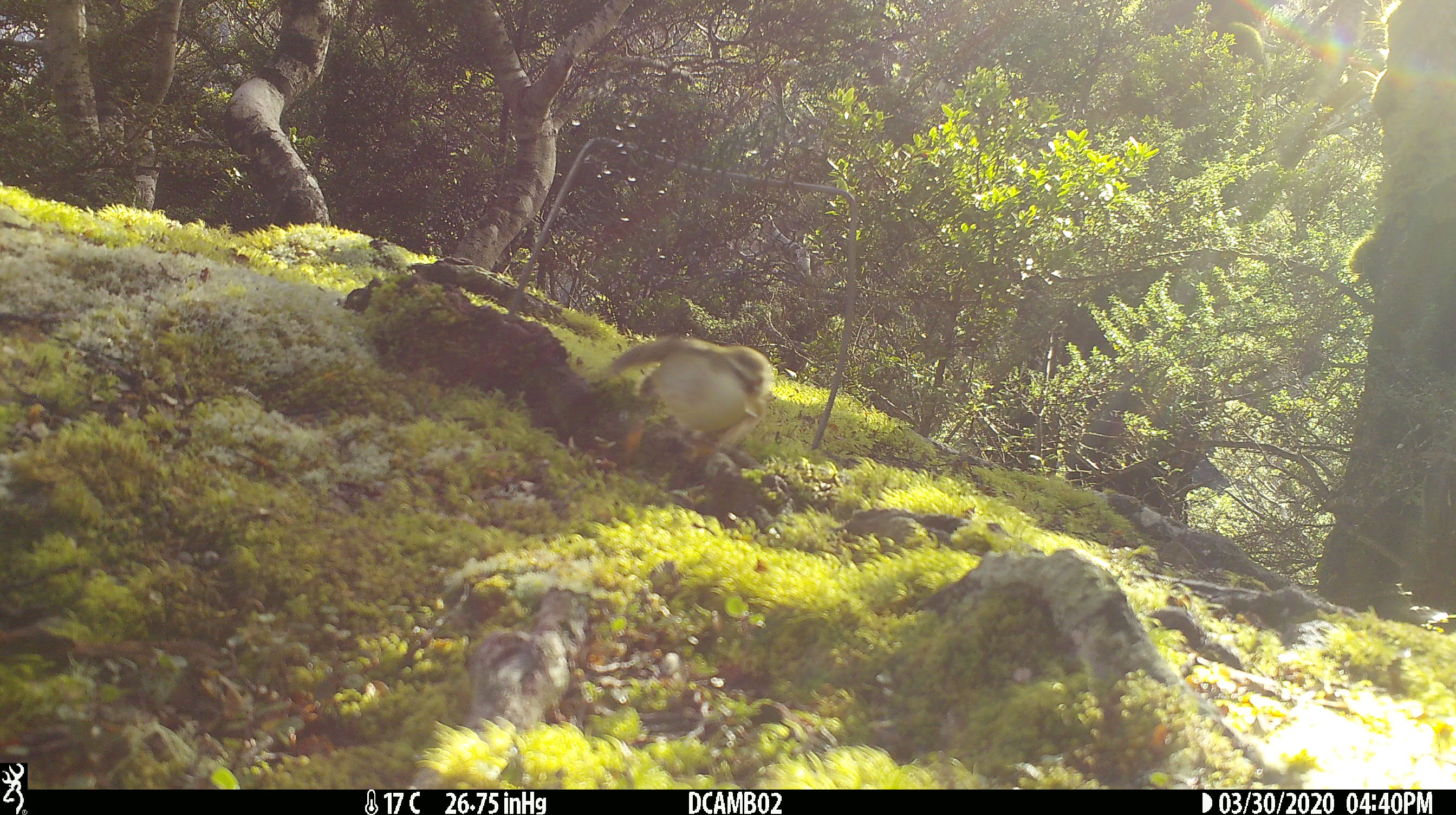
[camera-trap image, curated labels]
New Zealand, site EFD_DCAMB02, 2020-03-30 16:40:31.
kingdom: Animalia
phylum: Chordata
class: Aves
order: Passeriformes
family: Acanthisittidae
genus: Acanthisitta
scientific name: Acanthisitta chloris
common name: rifleman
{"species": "rifleman (Acanthisitta chloris)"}